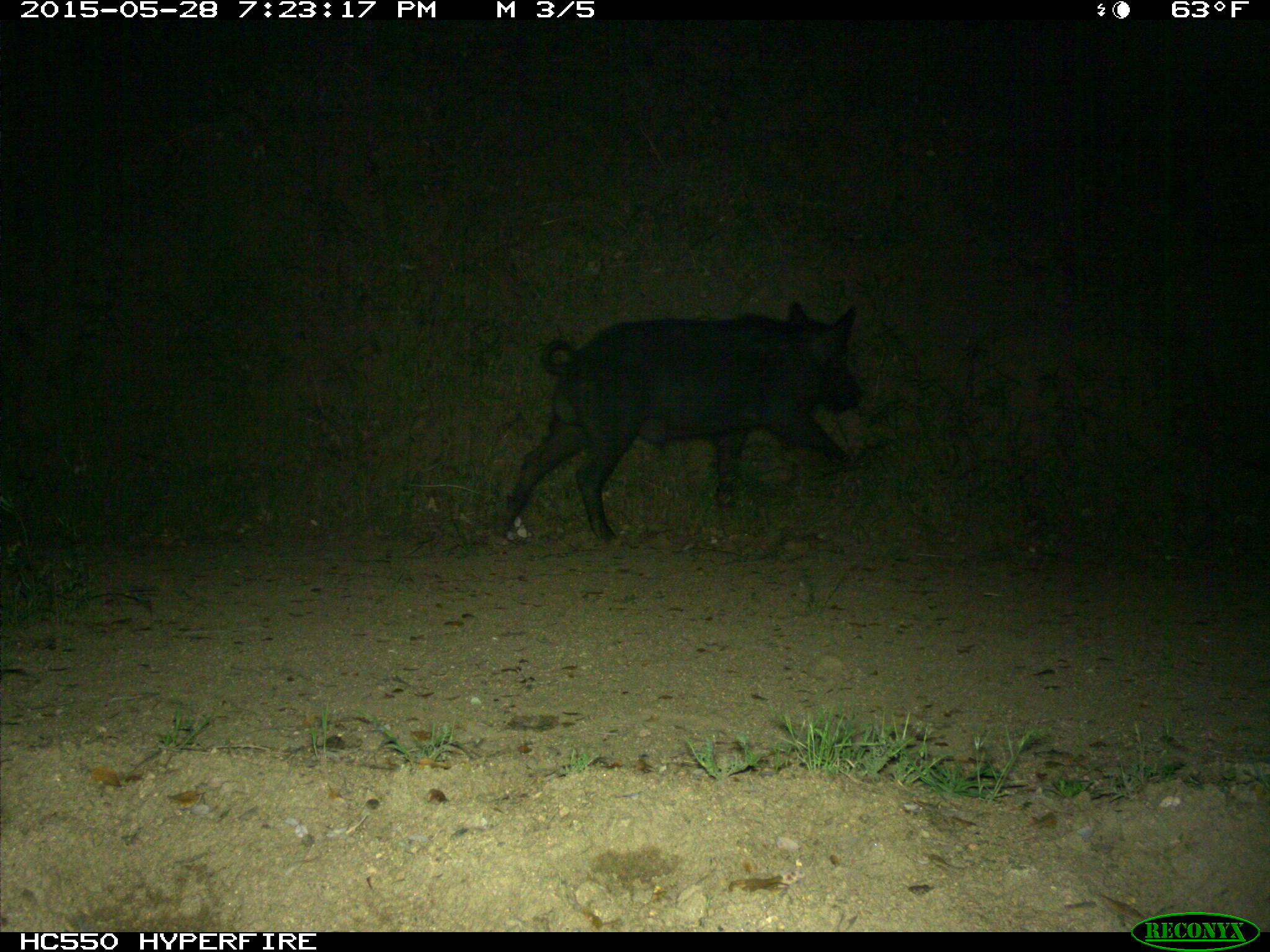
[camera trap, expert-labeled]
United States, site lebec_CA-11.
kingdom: Animalia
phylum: Chordata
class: Mammalia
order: Artiodactyla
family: Suidae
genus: Sus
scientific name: Sus scrofa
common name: wild boar